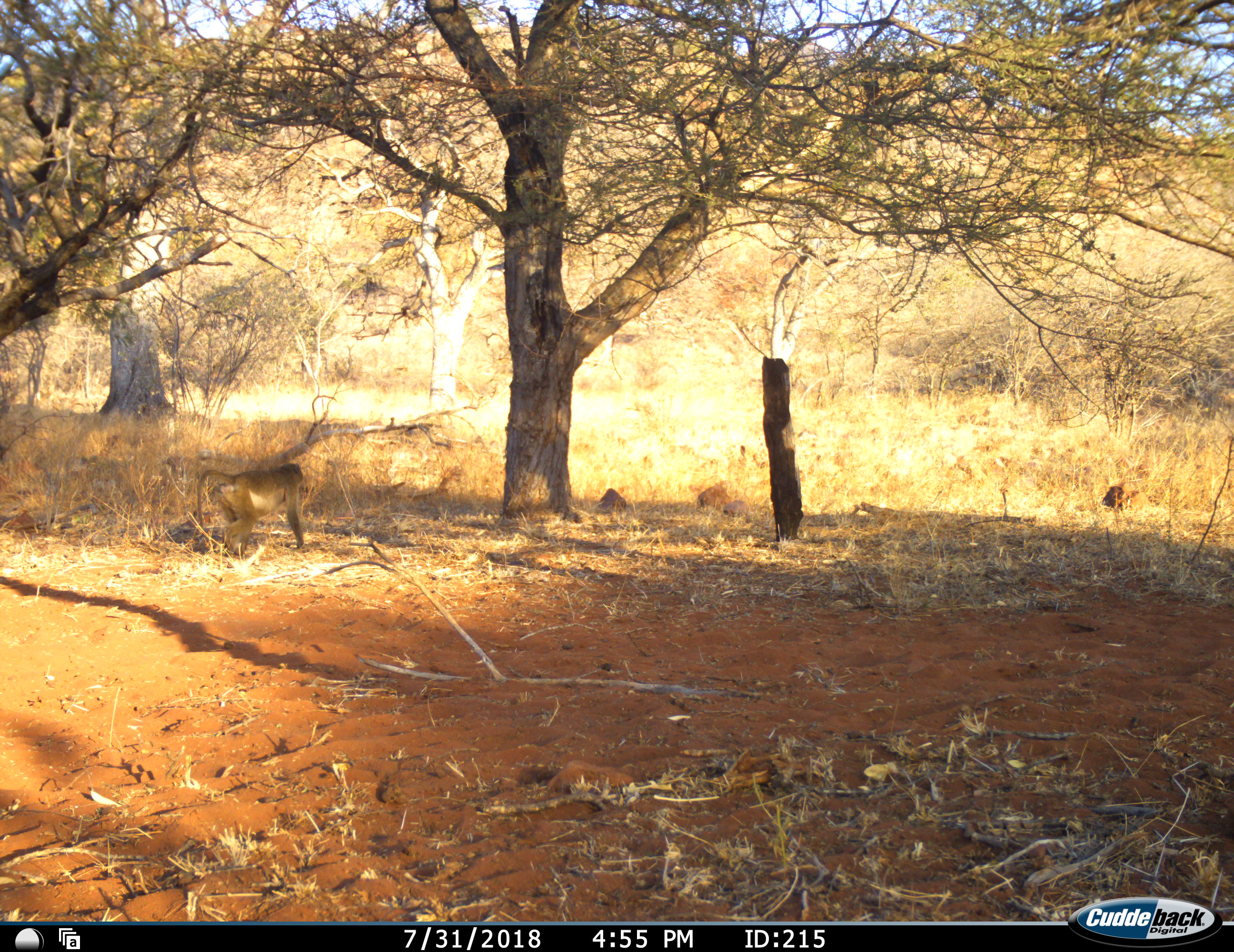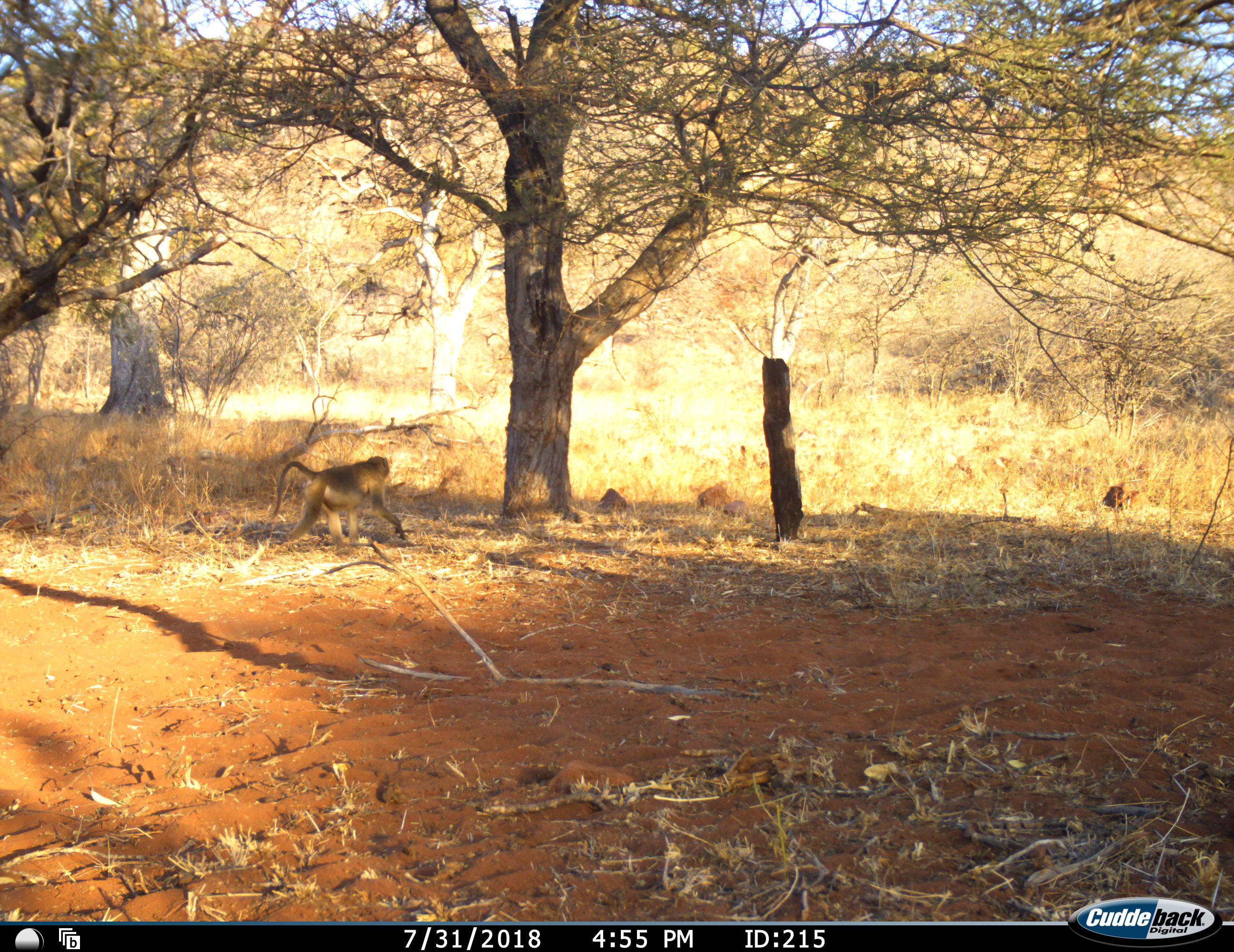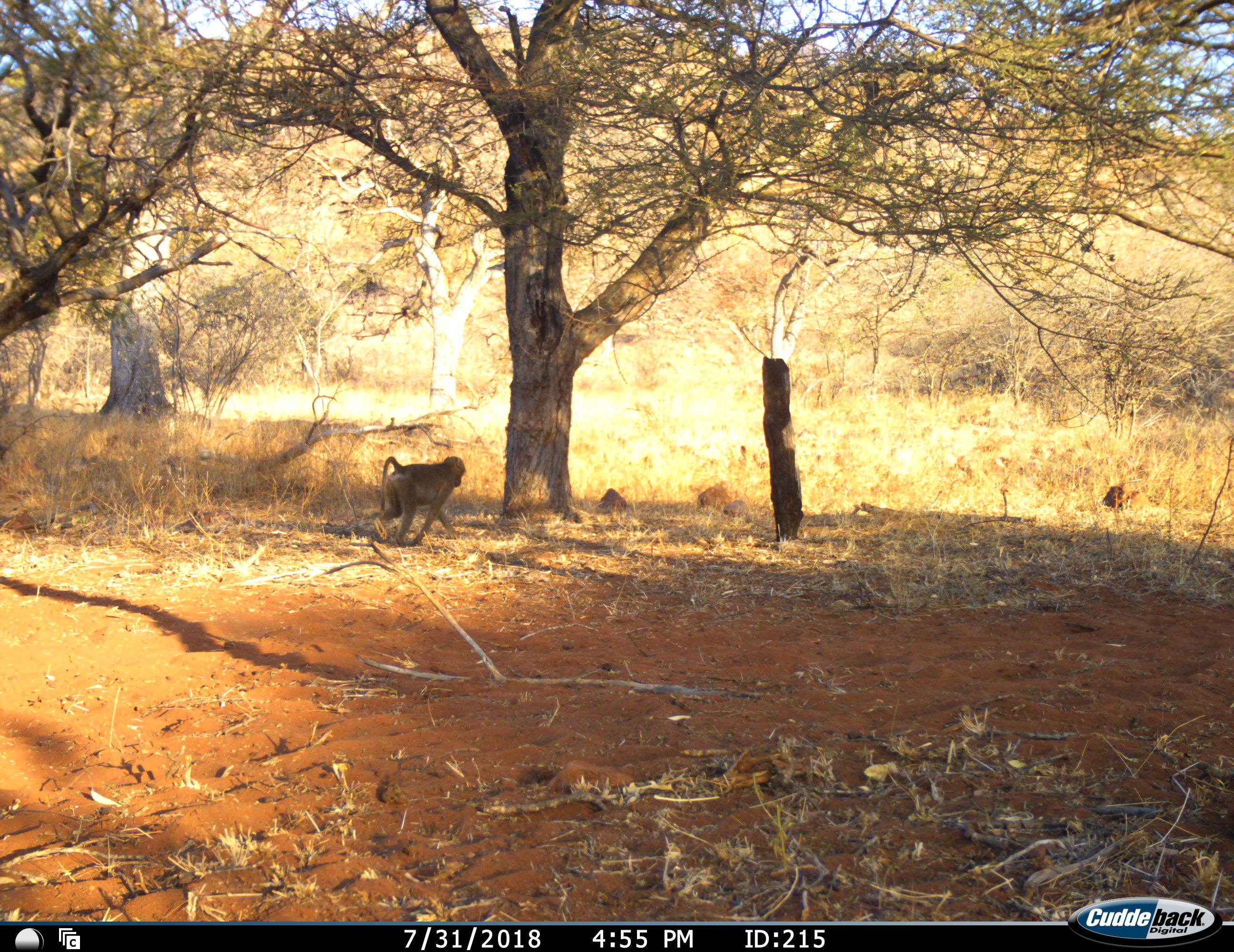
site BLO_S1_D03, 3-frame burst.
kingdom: Animalia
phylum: Chordata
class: Mammalia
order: Primates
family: Cercopithecidae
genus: Papio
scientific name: Papio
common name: baboon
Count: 1.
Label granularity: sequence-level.